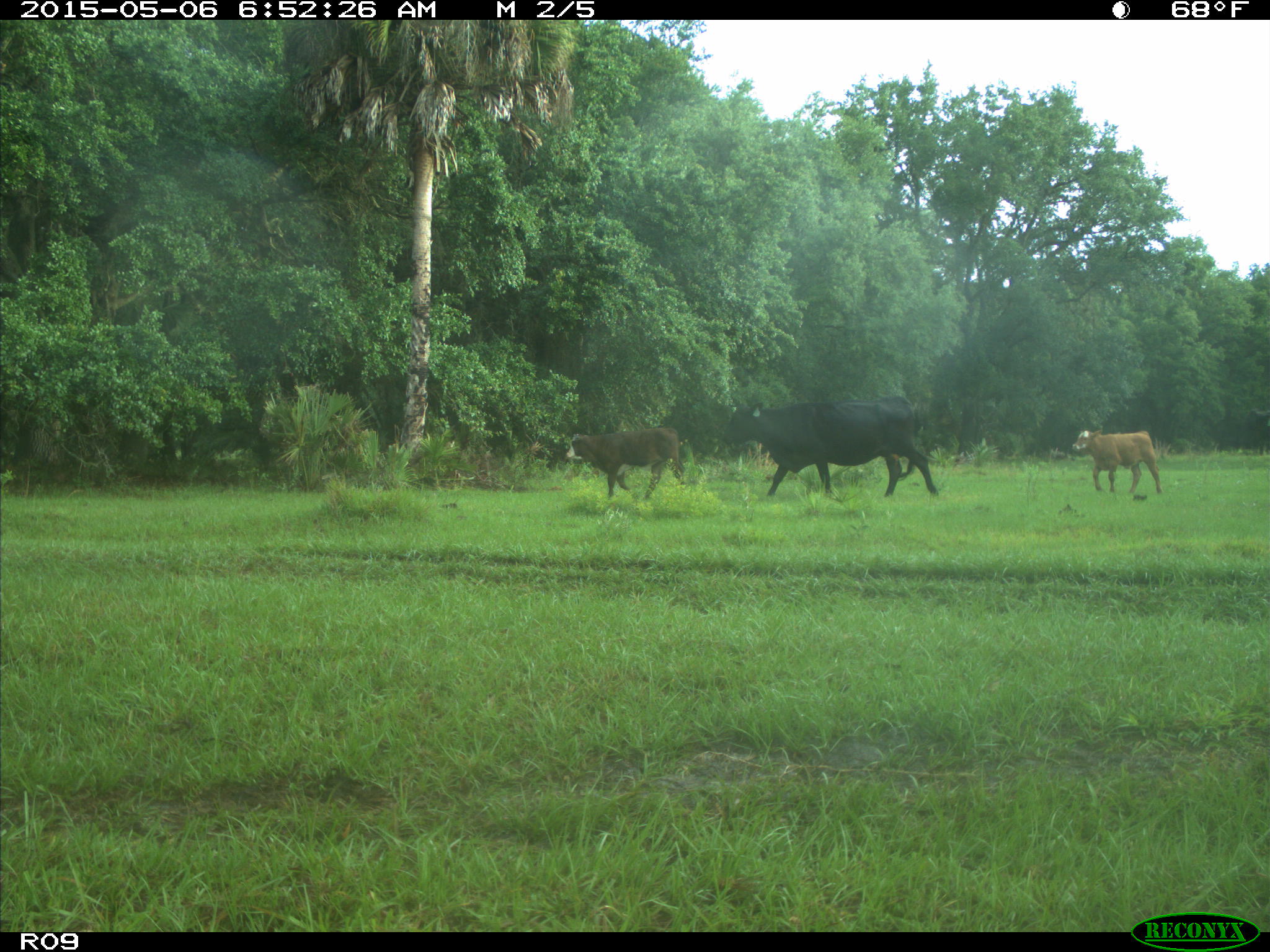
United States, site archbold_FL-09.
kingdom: Animalia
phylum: Chordata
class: Mammalia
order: Artiodactyla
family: Bovidae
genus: Bos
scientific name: Bos taurus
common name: domestic cow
Bos taurus (domestic cow).